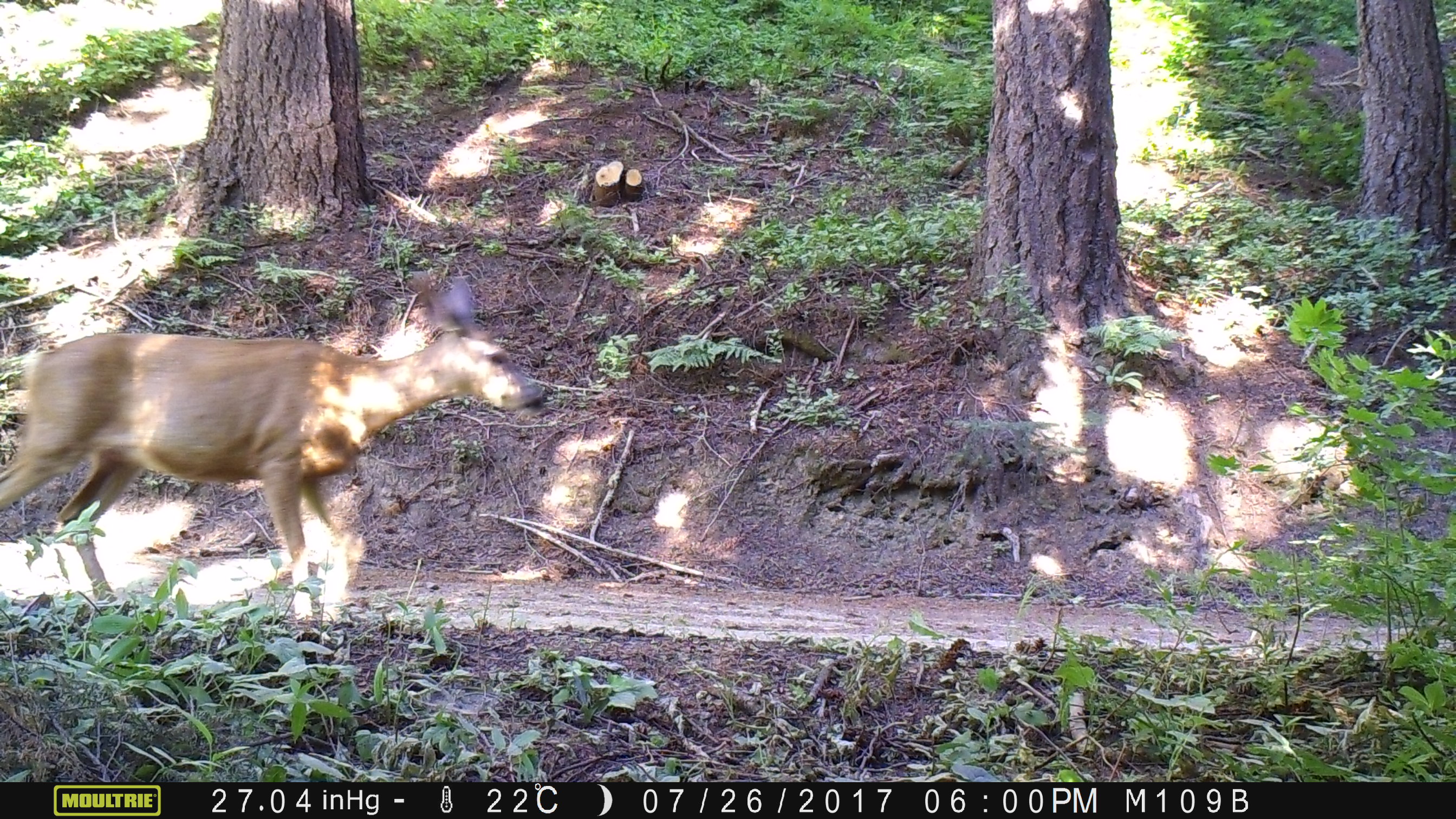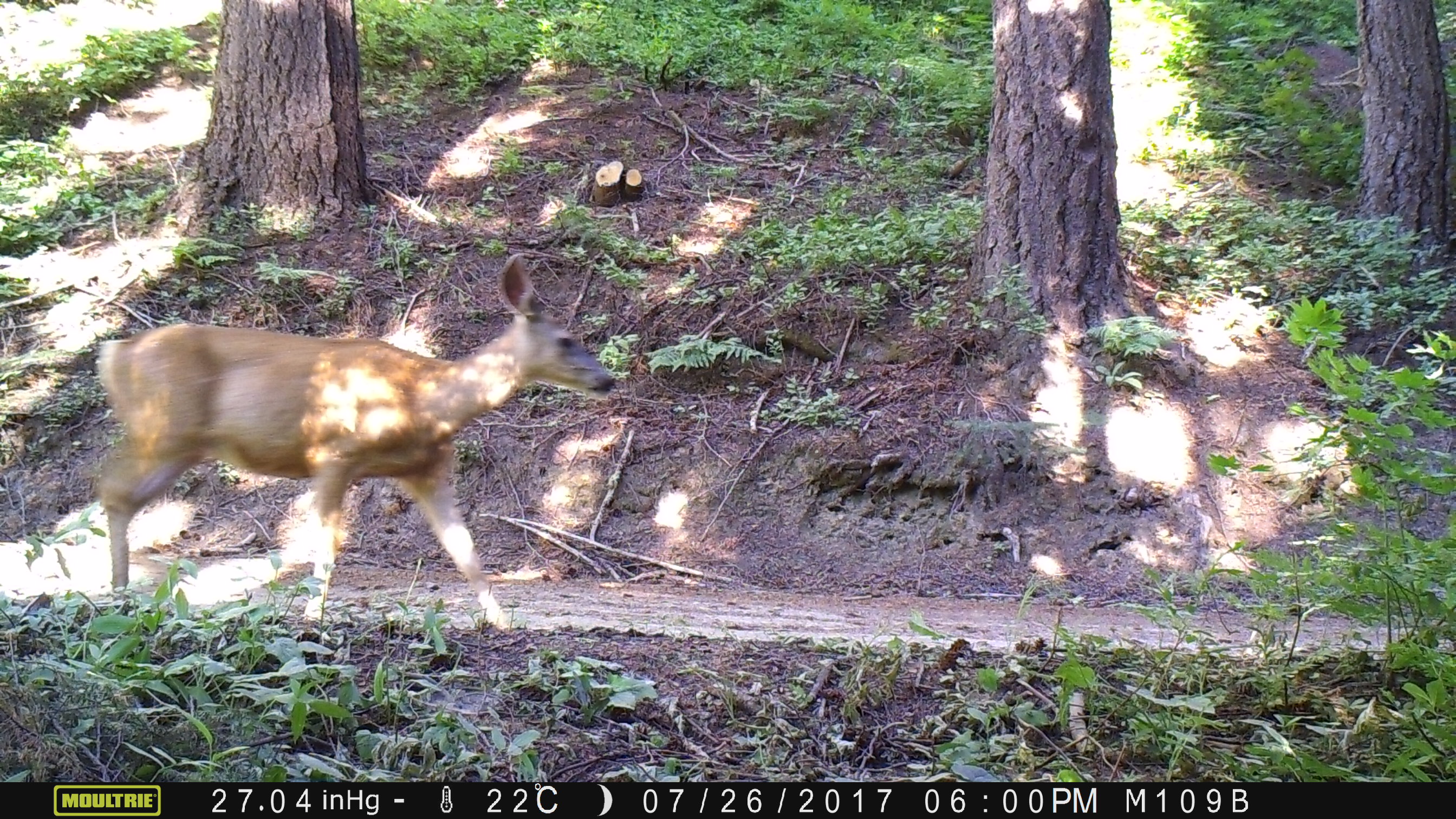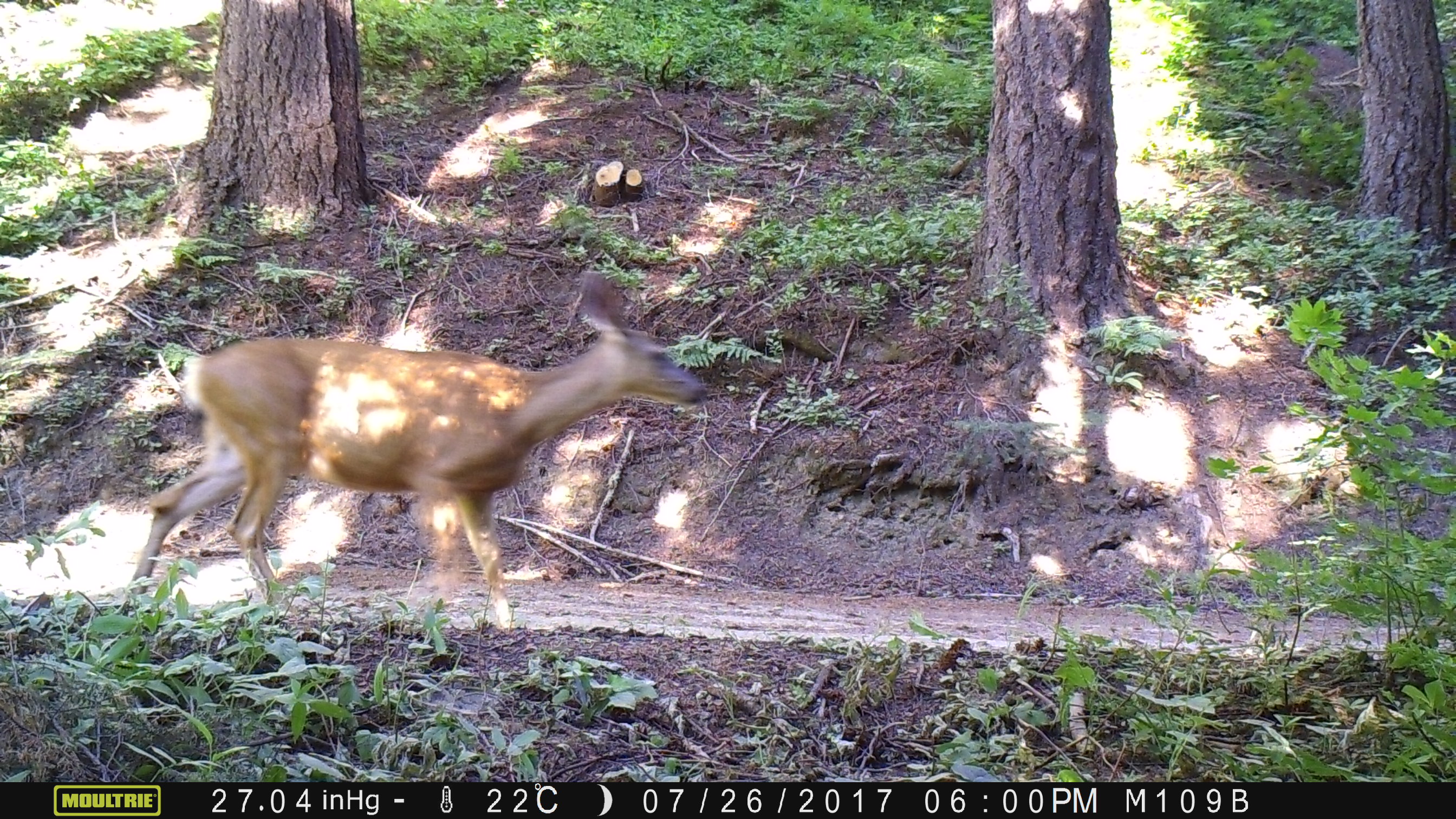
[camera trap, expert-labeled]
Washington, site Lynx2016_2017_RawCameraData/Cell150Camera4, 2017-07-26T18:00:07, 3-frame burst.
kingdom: Animalia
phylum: Chordata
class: Mammalia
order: Artiodactyla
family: Cervidae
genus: Odocoileus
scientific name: Odocoileus hemionus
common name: mule deer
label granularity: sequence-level